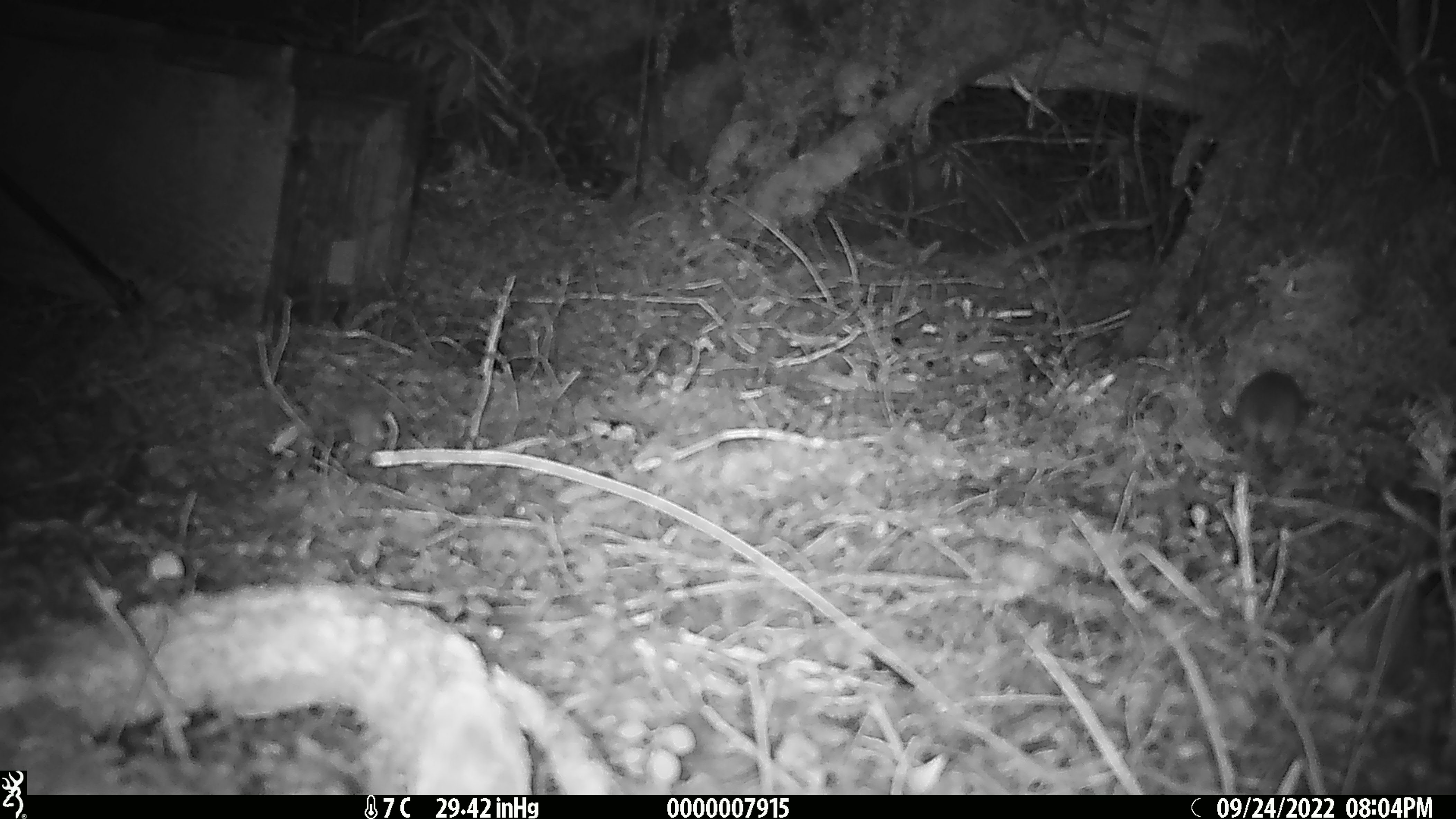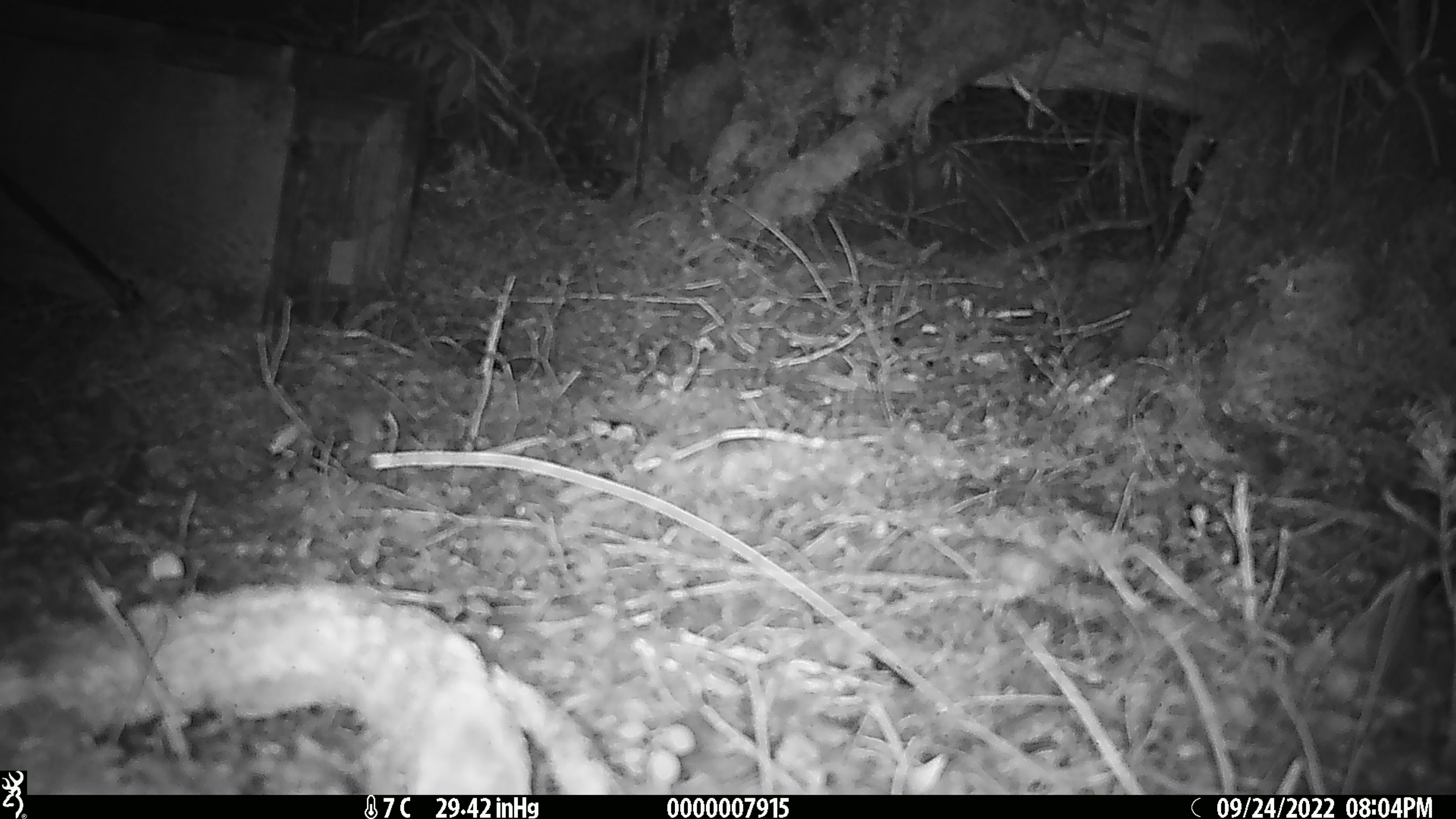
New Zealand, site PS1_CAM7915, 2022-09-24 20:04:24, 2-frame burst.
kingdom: Animalia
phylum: Chordata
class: Mammalia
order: Rodentia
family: Muridae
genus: Mus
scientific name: Mus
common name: mouse